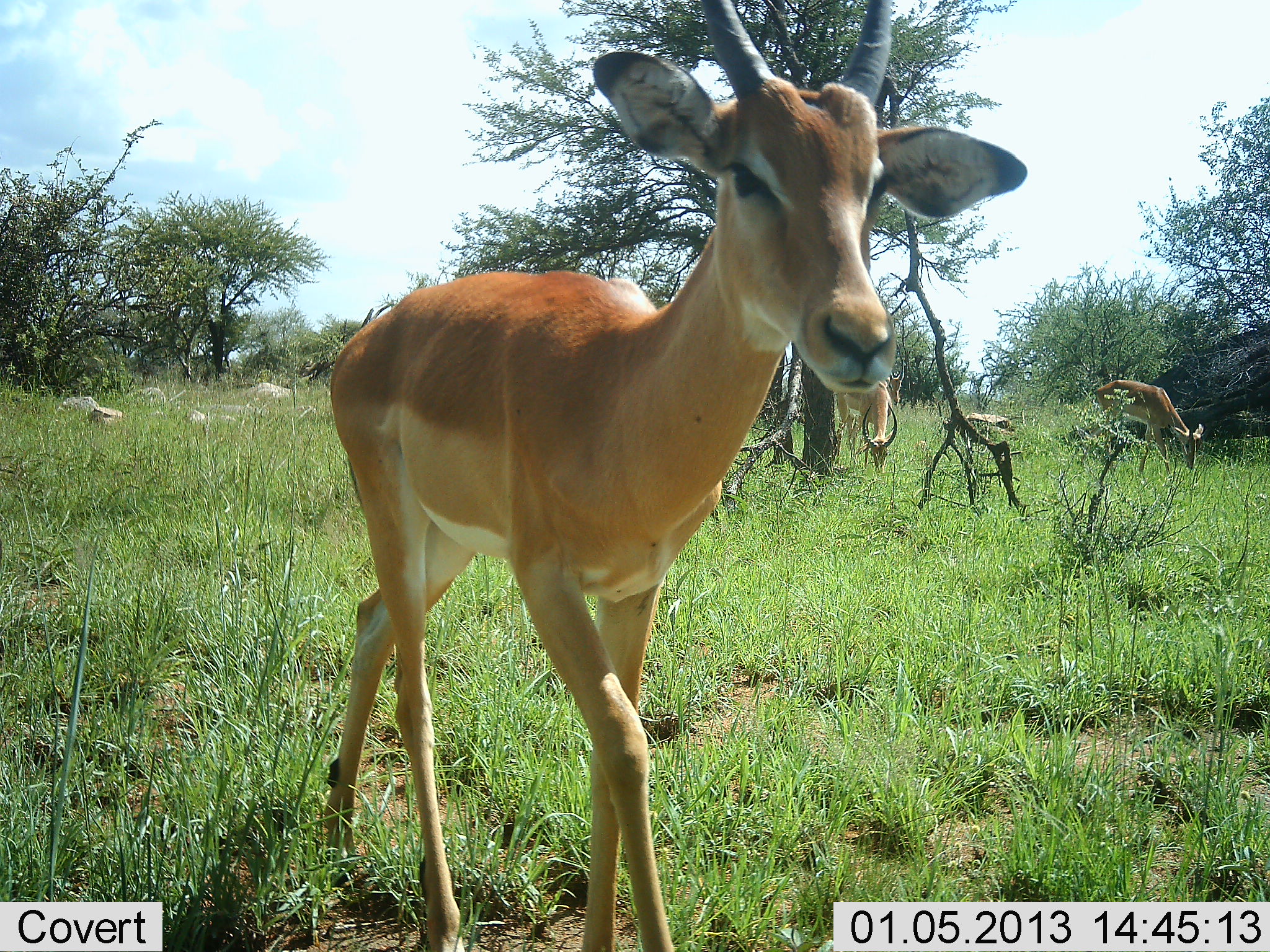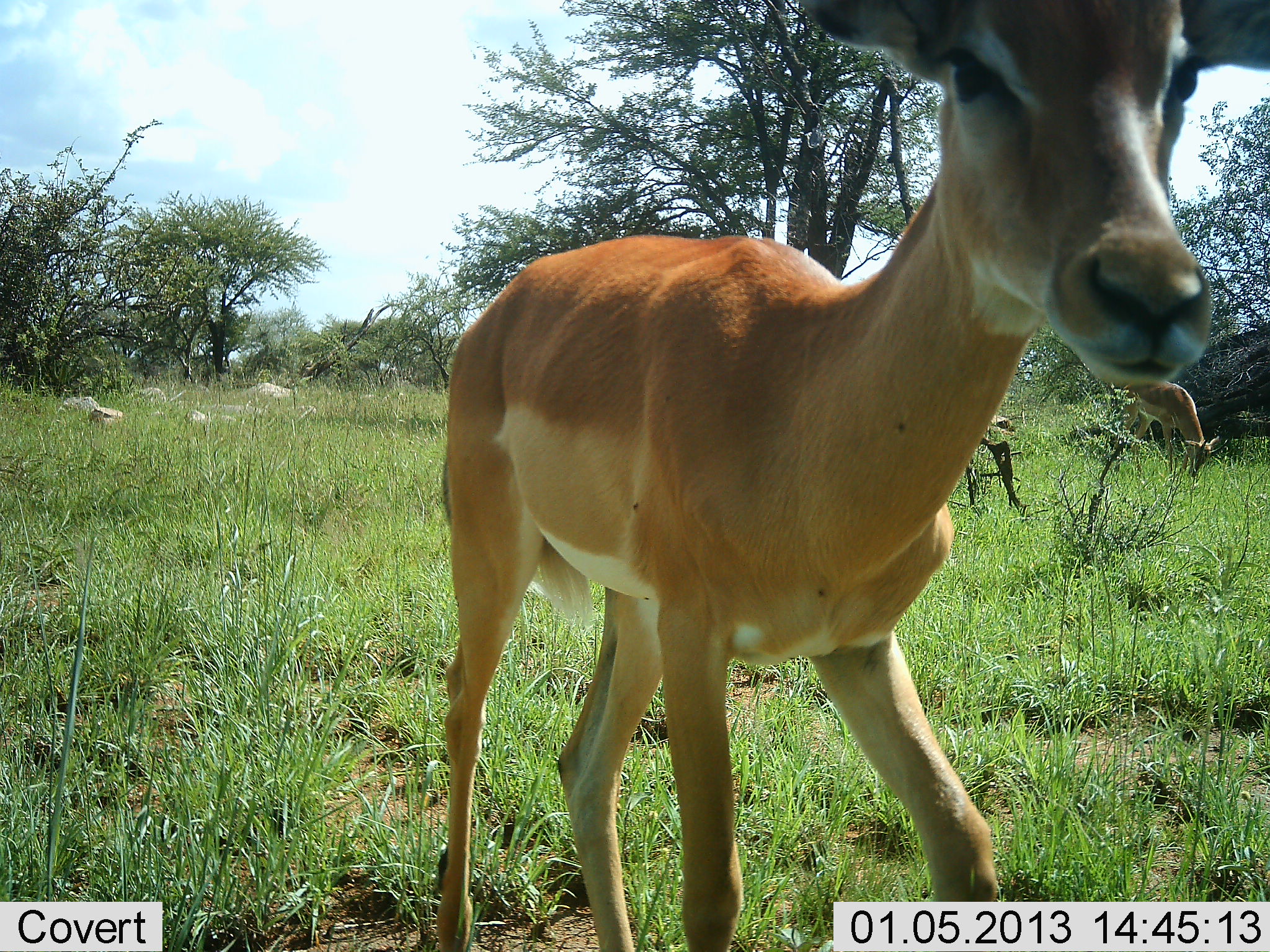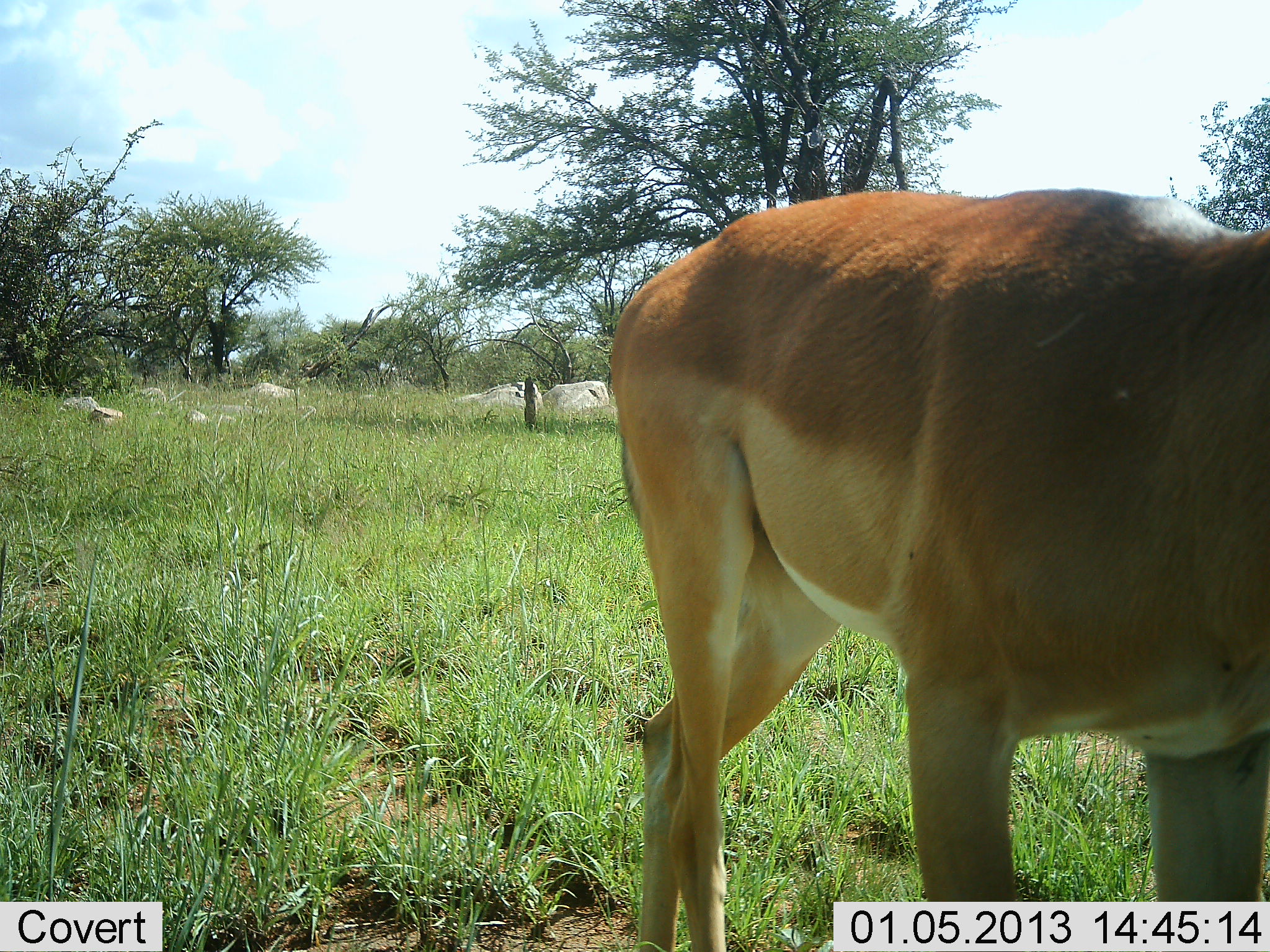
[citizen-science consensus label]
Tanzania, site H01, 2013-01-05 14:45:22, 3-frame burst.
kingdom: Animalia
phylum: Chordata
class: Mammalia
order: Artiodactyla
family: Bovidae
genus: Aepyceros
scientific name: Aepyceros melampus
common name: impala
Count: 3.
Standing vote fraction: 25%.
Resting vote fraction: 0%.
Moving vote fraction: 94%.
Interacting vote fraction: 0%.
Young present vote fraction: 0%.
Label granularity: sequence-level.